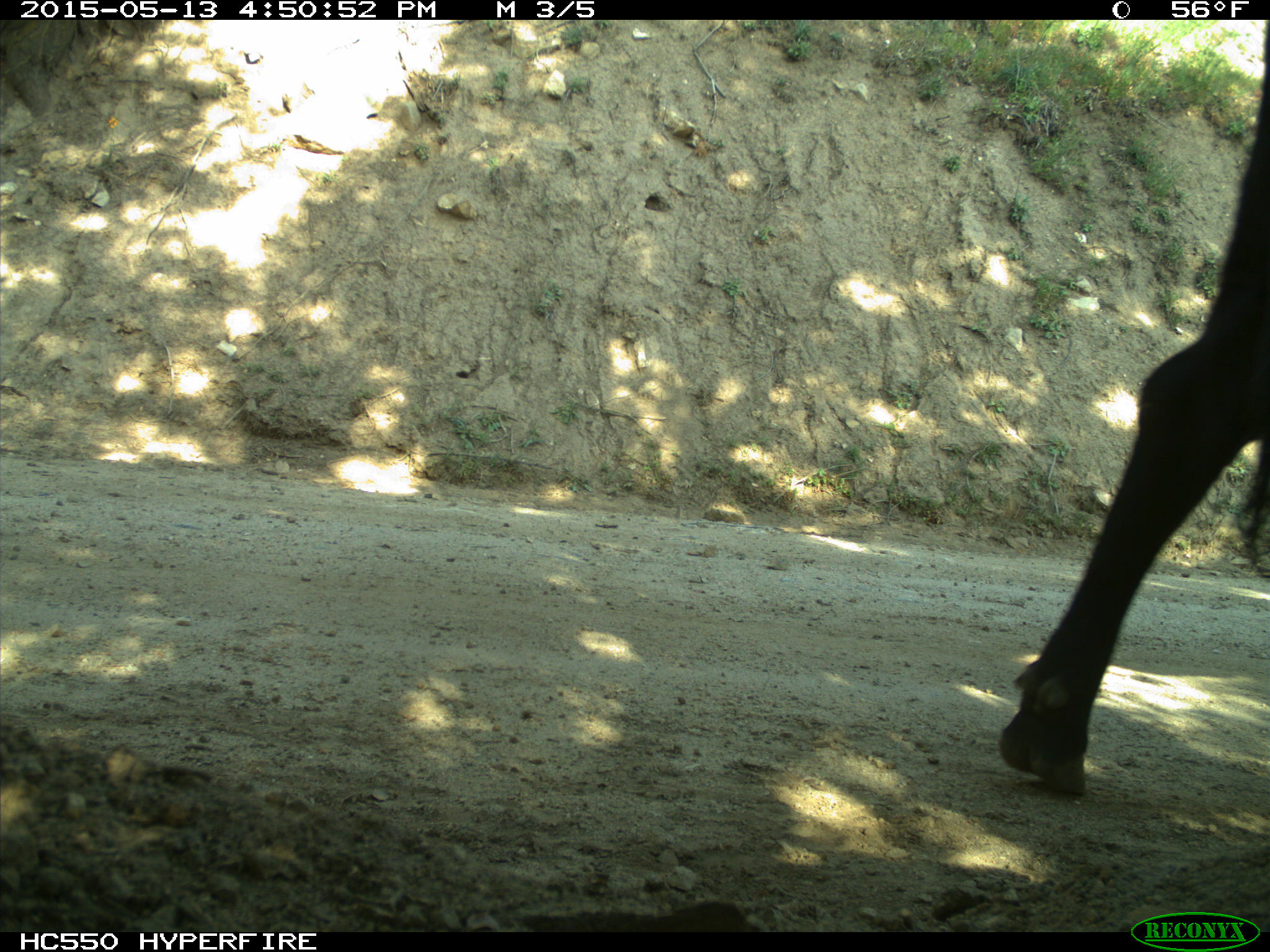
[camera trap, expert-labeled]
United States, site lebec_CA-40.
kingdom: Animalia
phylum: Chordata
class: Mammalia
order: Artiodactyla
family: Bovidae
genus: Bos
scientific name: Bos taurus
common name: domestic cow